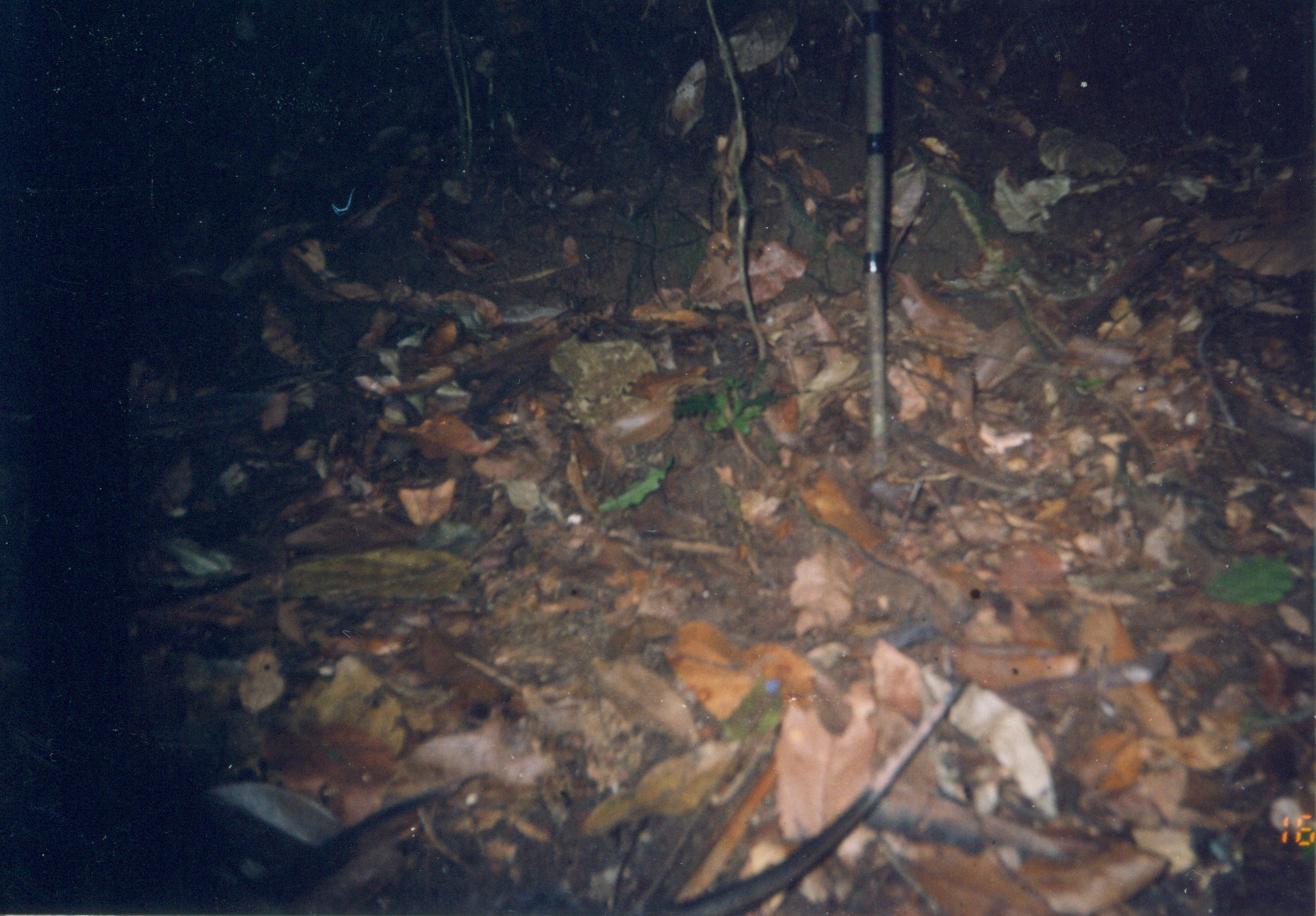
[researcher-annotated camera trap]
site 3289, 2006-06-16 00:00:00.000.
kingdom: Animalia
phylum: Chordata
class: Mammalia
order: Rodentia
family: Nesomyidae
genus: Cricetomys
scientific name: Cricetomys gambianus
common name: african giant pouched rat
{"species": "Cricetomys gambianus (african giant pouched rat)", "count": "1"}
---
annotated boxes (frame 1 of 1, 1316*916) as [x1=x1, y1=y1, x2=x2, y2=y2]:
cricetomys gambianus: [x1=655, y1=672, x2=971, y2=915]